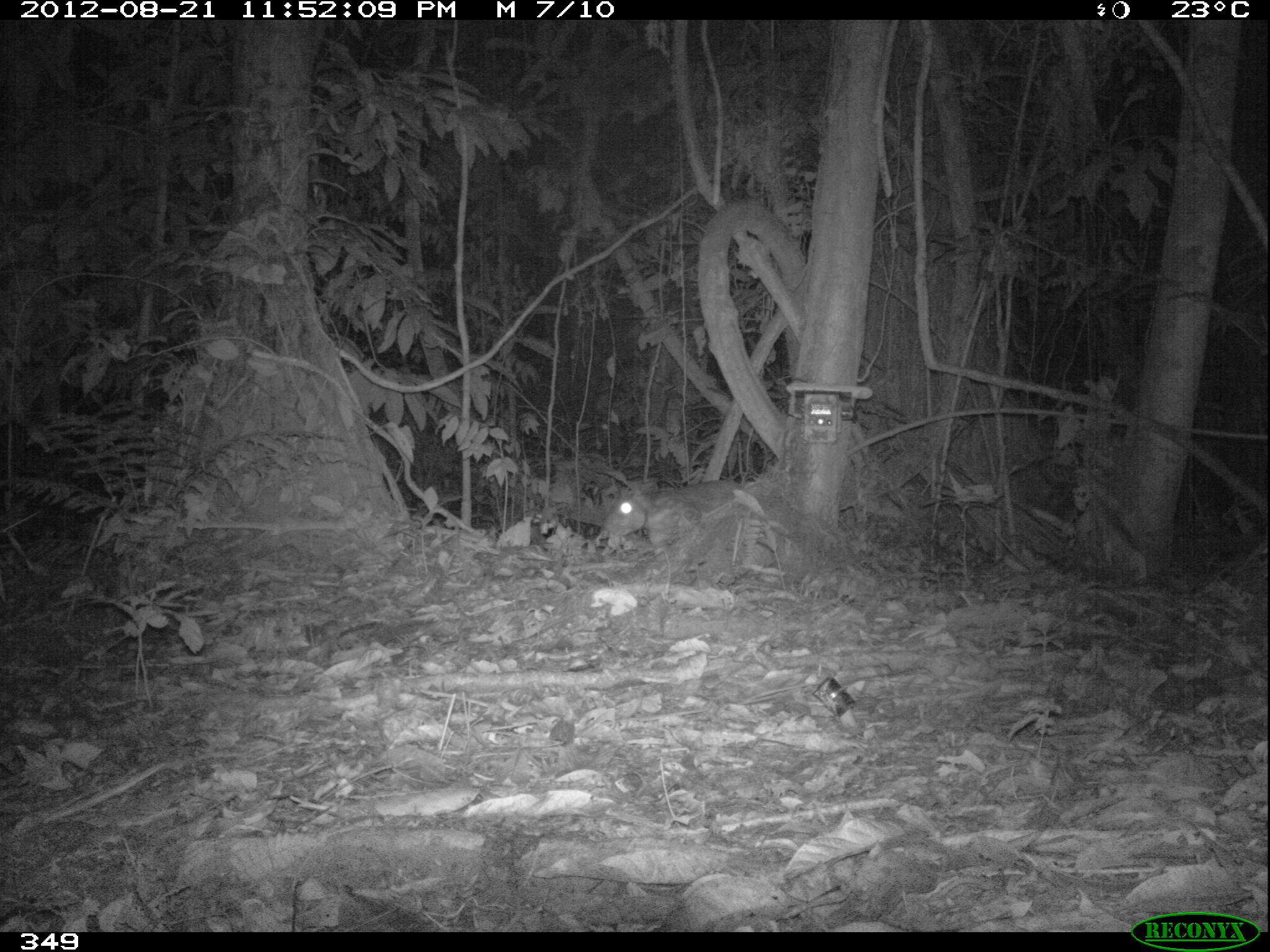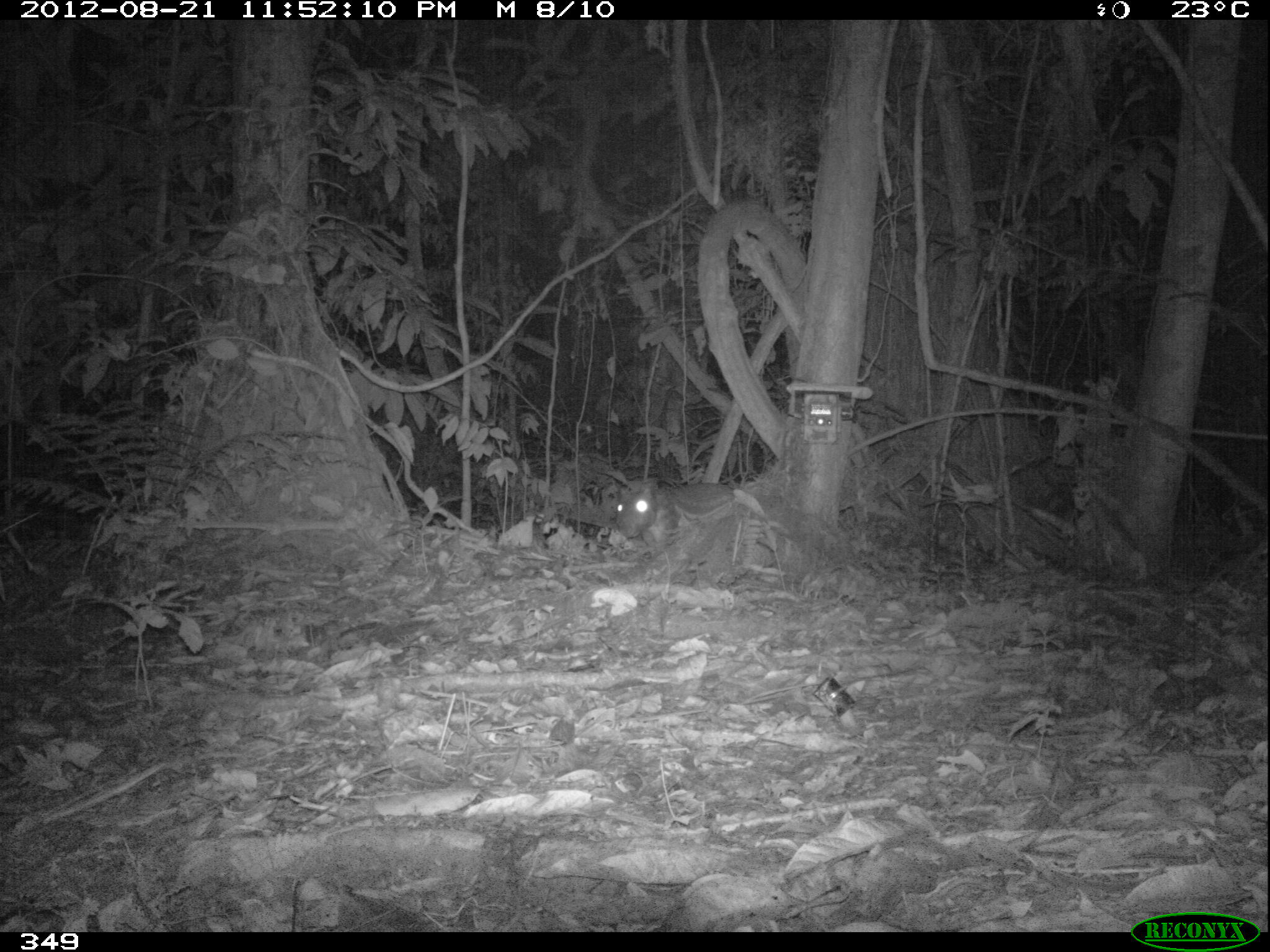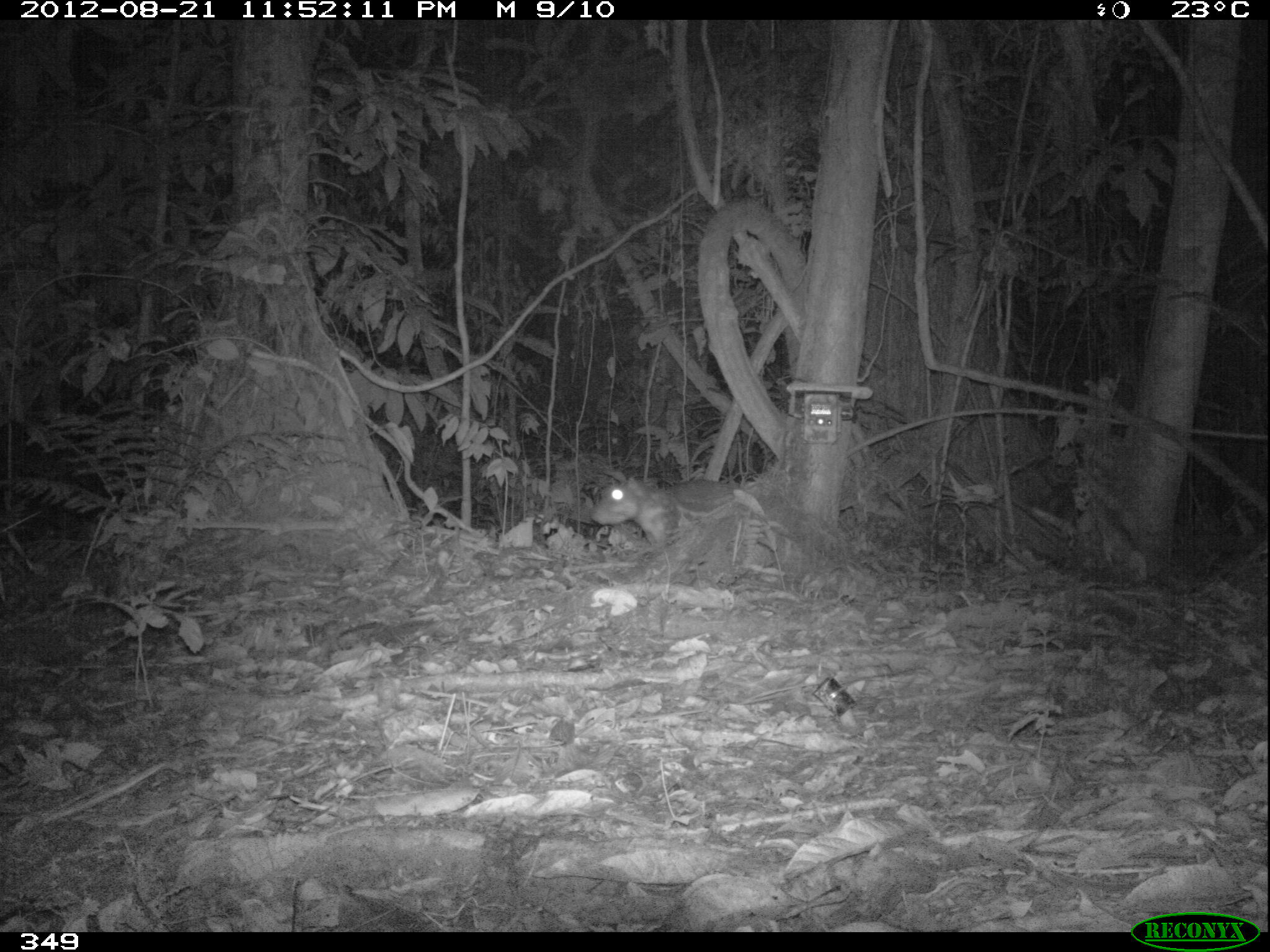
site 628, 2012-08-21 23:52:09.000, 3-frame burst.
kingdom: Animalia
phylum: Chordata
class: Mammalia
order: Rodentia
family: Cuniculidae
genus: Cuniculus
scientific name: Cuniculus paca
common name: spotted paca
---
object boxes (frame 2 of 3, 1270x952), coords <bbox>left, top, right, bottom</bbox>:
cuniculus paca: <bbox>612, 482, 733, 551</bbox>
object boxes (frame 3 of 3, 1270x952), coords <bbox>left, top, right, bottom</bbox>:
cuniculus paca: <bbox>588, 477, 740, 553</bbox>